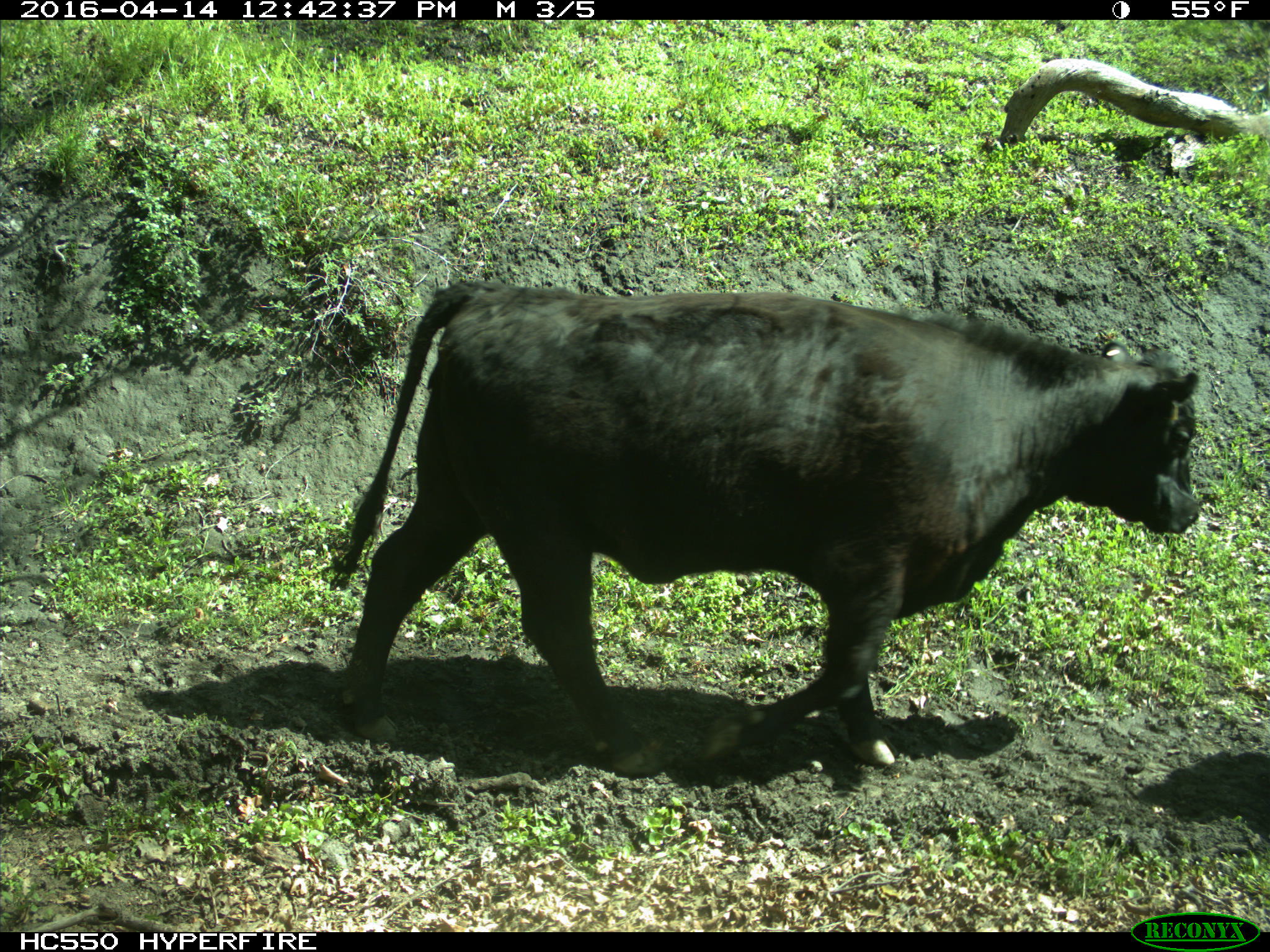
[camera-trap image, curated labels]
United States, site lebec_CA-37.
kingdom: Animalia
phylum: Chordata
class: Mammalia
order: Artiodactyla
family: Bovidae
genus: Bos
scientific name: Bos taurus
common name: domestic cow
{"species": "Bos taurus (domestic cow)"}